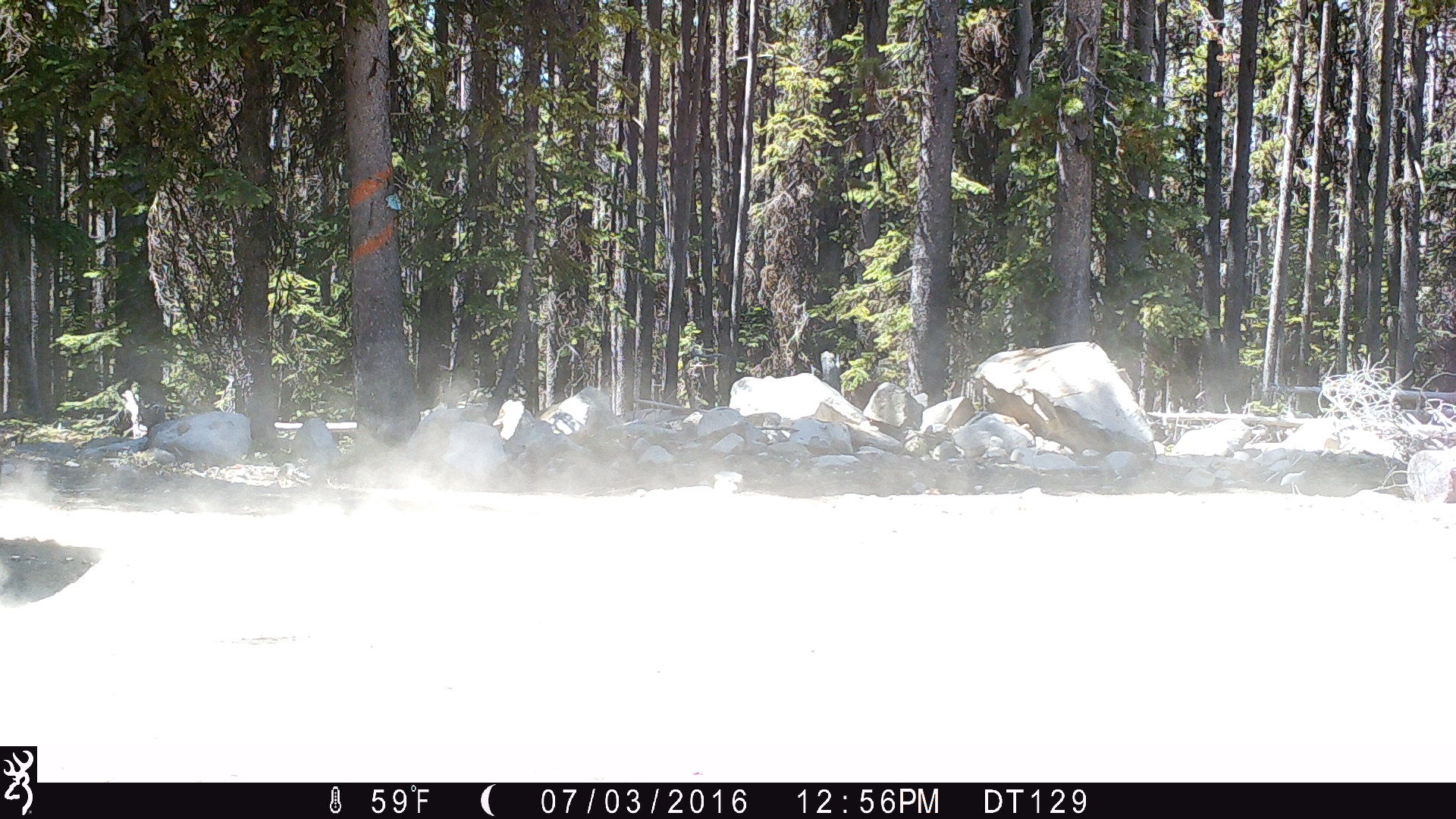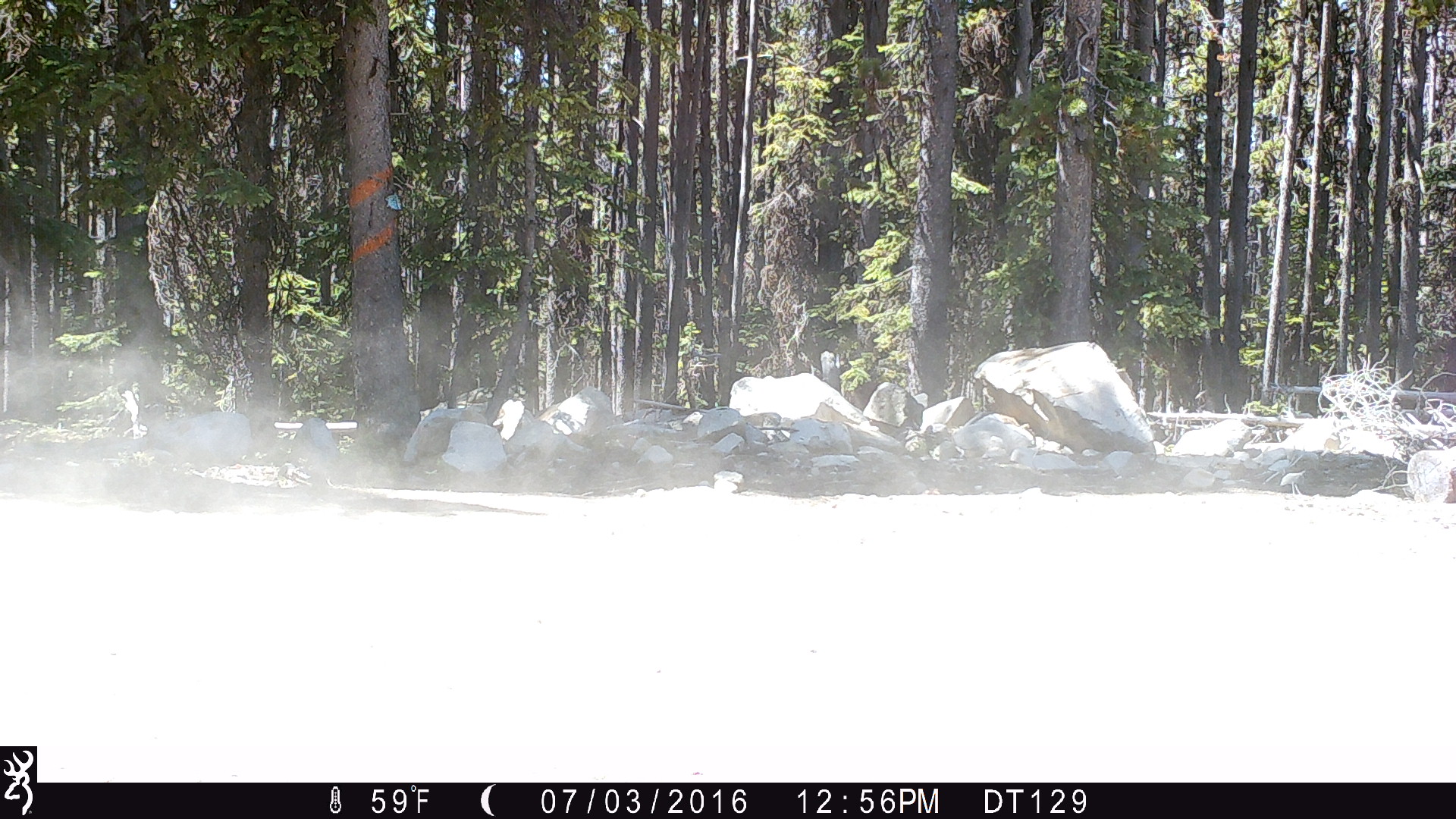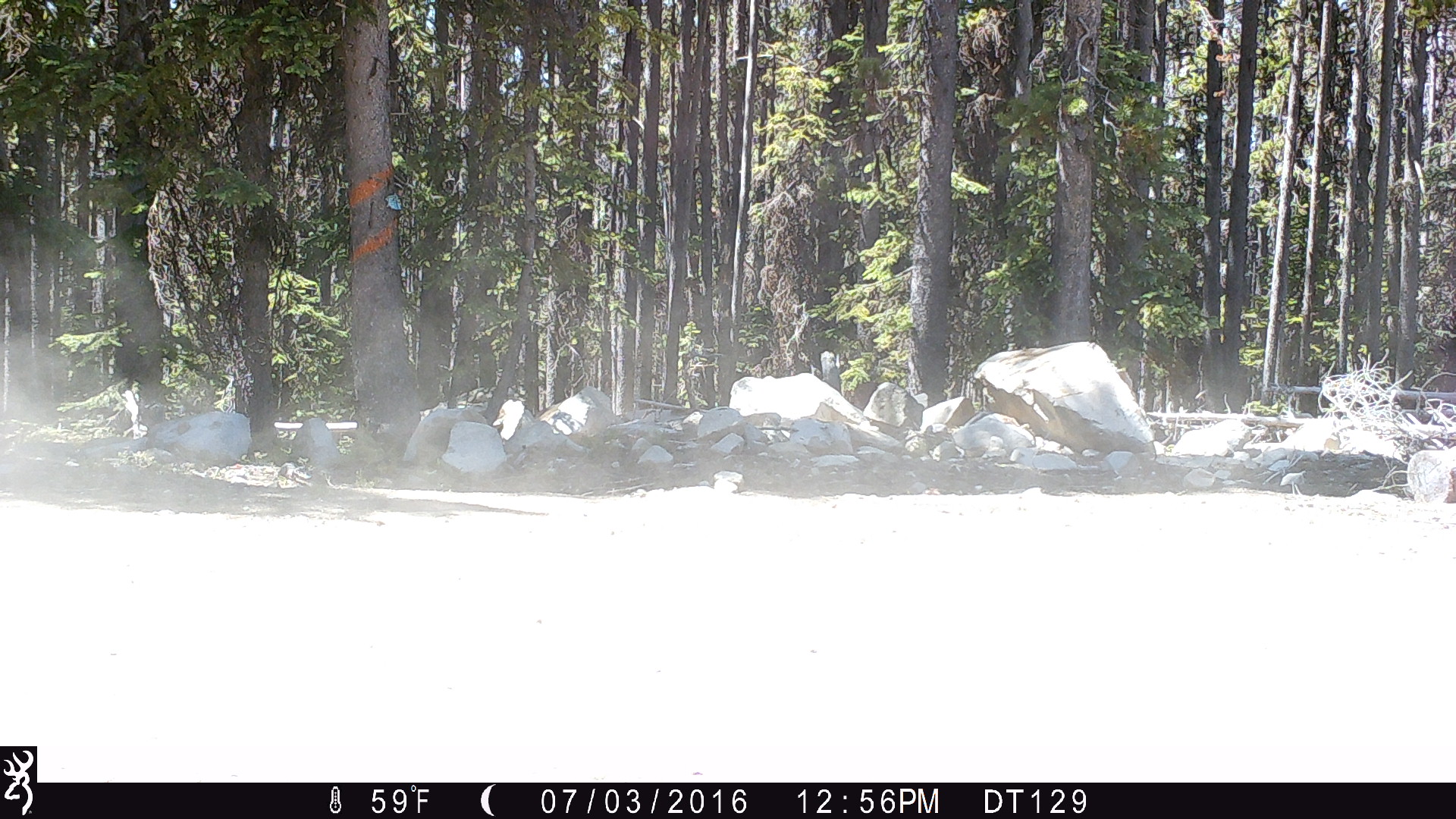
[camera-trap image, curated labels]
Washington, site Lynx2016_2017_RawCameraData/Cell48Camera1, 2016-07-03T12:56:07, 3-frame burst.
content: unidentified animal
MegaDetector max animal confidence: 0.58